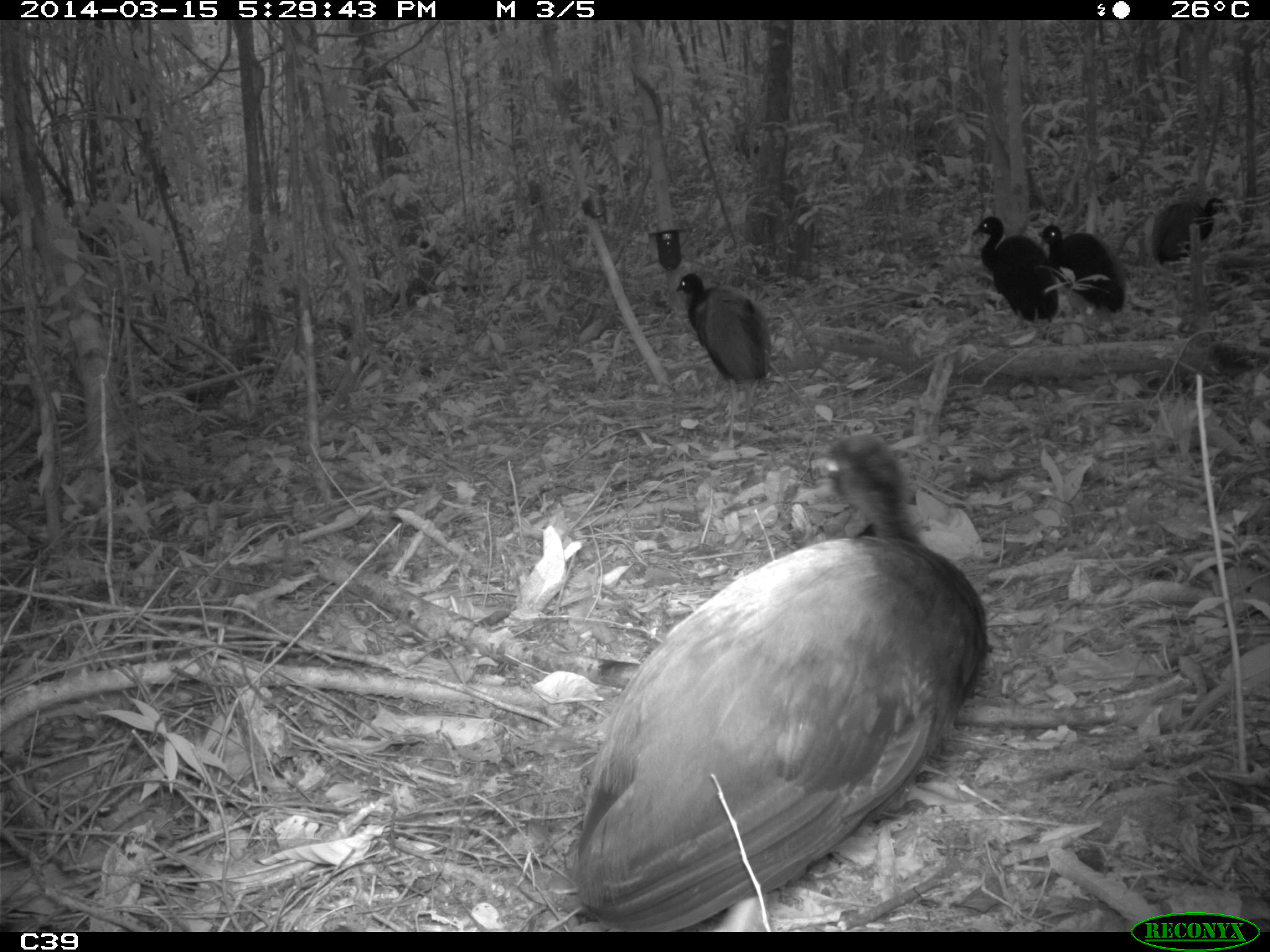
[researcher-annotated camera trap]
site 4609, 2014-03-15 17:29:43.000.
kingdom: Animalia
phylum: Chordata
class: Aves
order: Gruiformes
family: Psophiidae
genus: Psophia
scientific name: Psophia crepitans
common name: gray-winged trumpeter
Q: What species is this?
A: Psophia crepitans (gray-winged trumpeter).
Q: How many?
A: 8.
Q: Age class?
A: Adult.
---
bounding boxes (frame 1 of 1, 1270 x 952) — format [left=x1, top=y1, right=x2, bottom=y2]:
psophia crepitans: [left=571, top=430, right=989, bottom=931]; [left=676, top=270, right=772, bottom=447]; [left=968, top=217, right=1060, bottom=347]; [left=1037, top=223, right=1127, bottom=341]; [left=1151, top=193, right=1230, bottom=271]